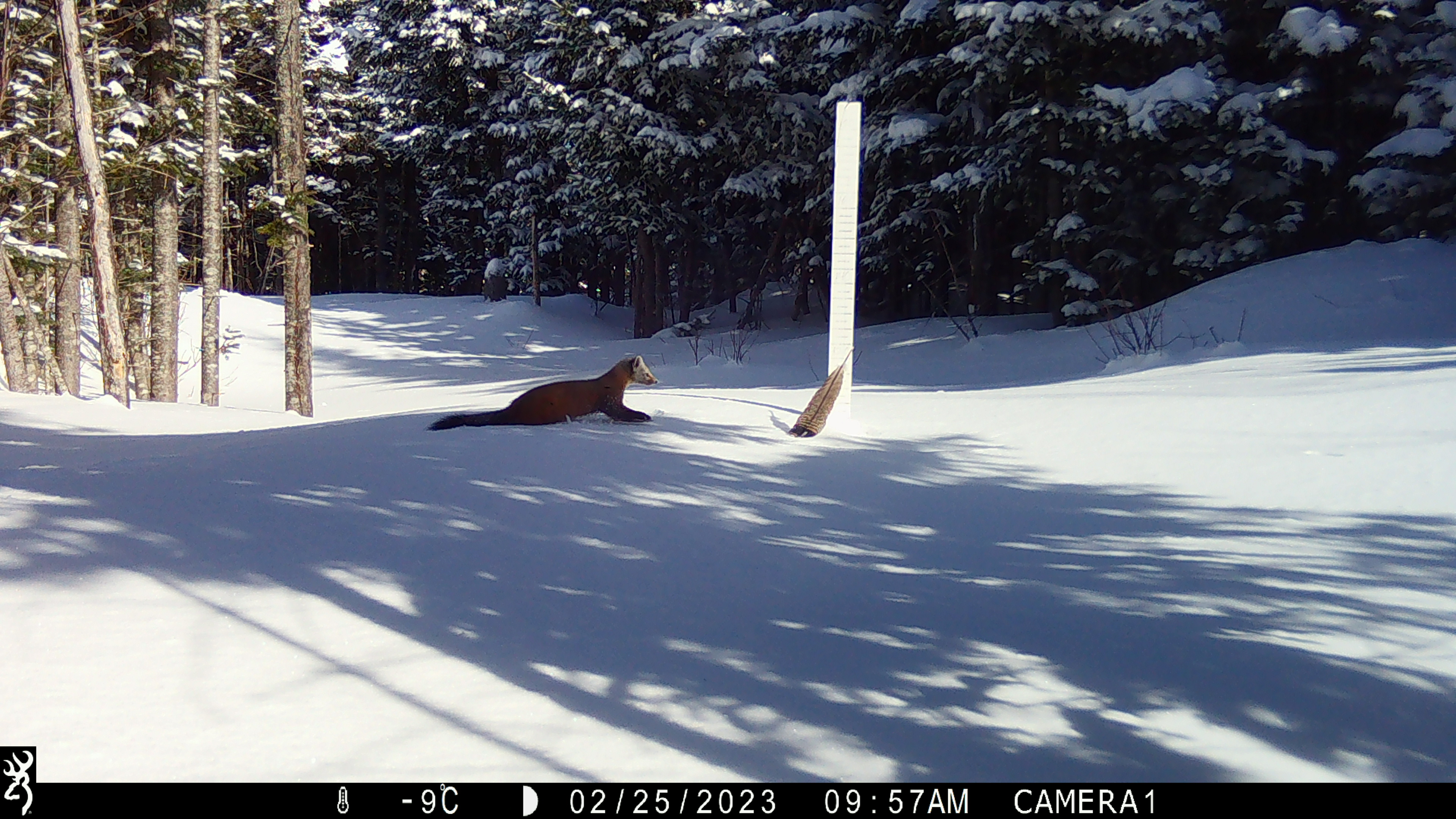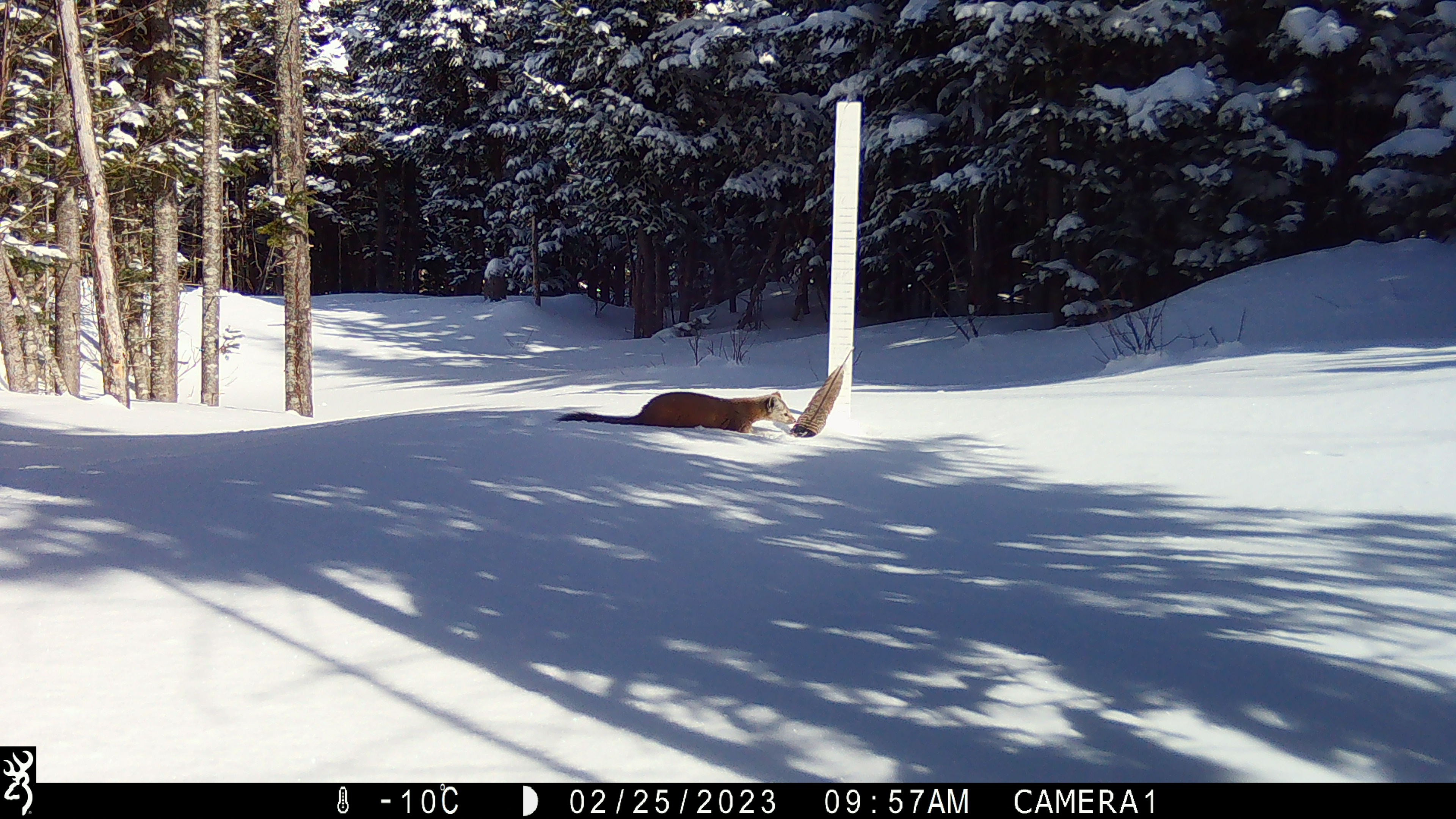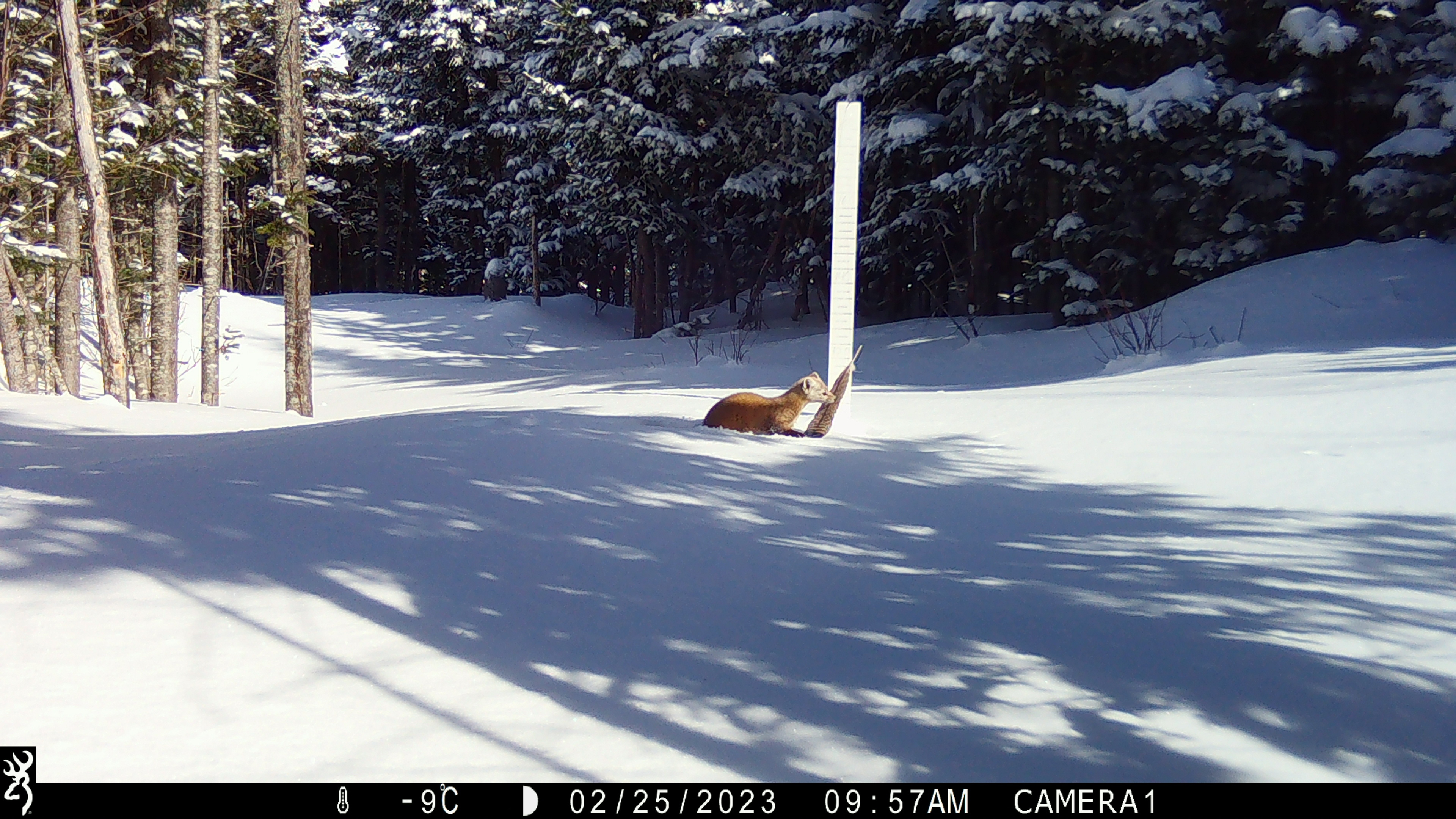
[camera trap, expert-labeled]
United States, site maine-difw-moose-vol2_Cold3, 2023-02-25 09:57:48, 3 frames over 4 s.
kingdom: Animalia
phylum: Chordata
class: Mammalia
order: Carnivora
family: Mustelidae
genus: Martes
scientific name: Martes americana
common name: american marten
American marten (Martes americana).